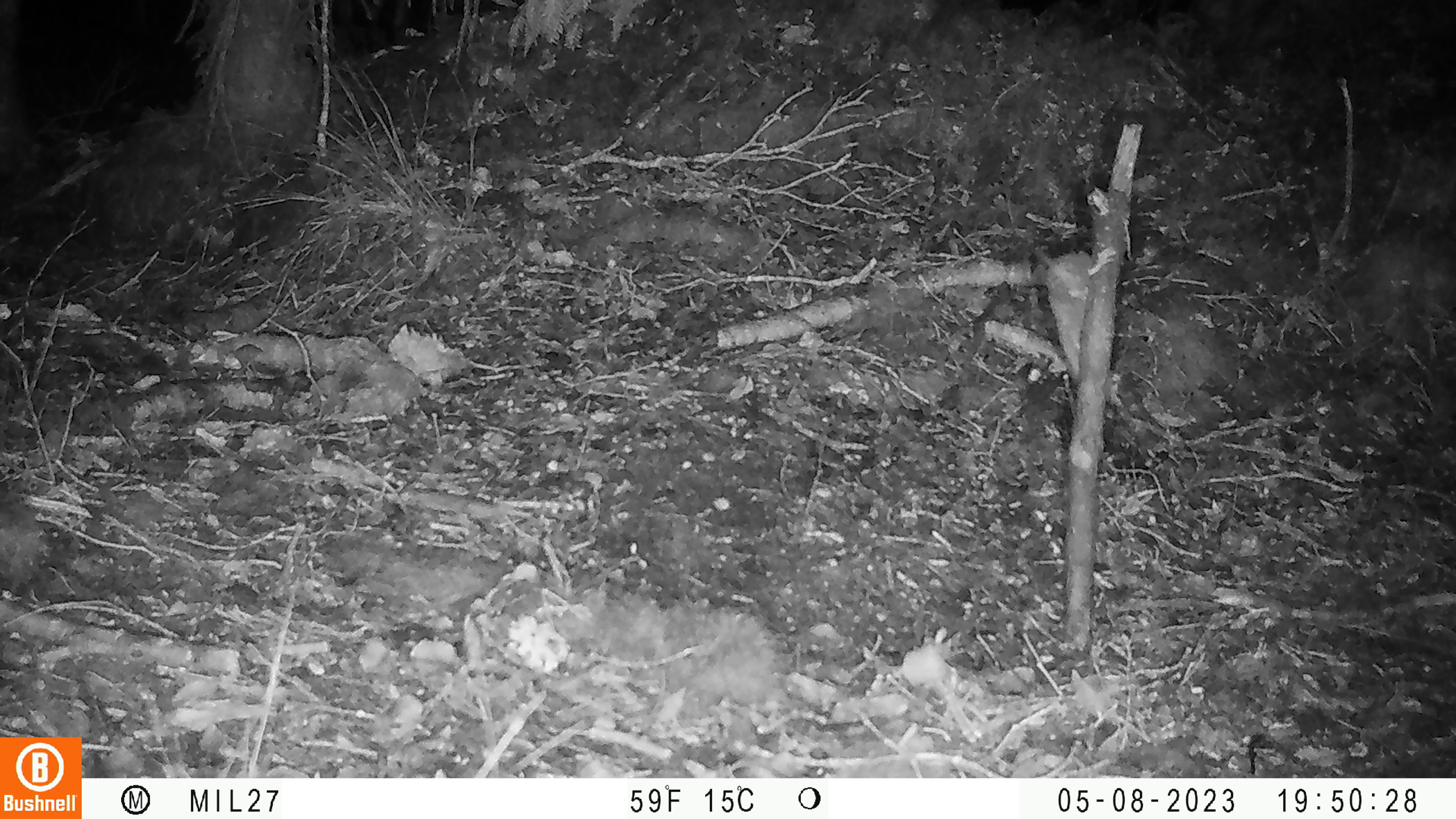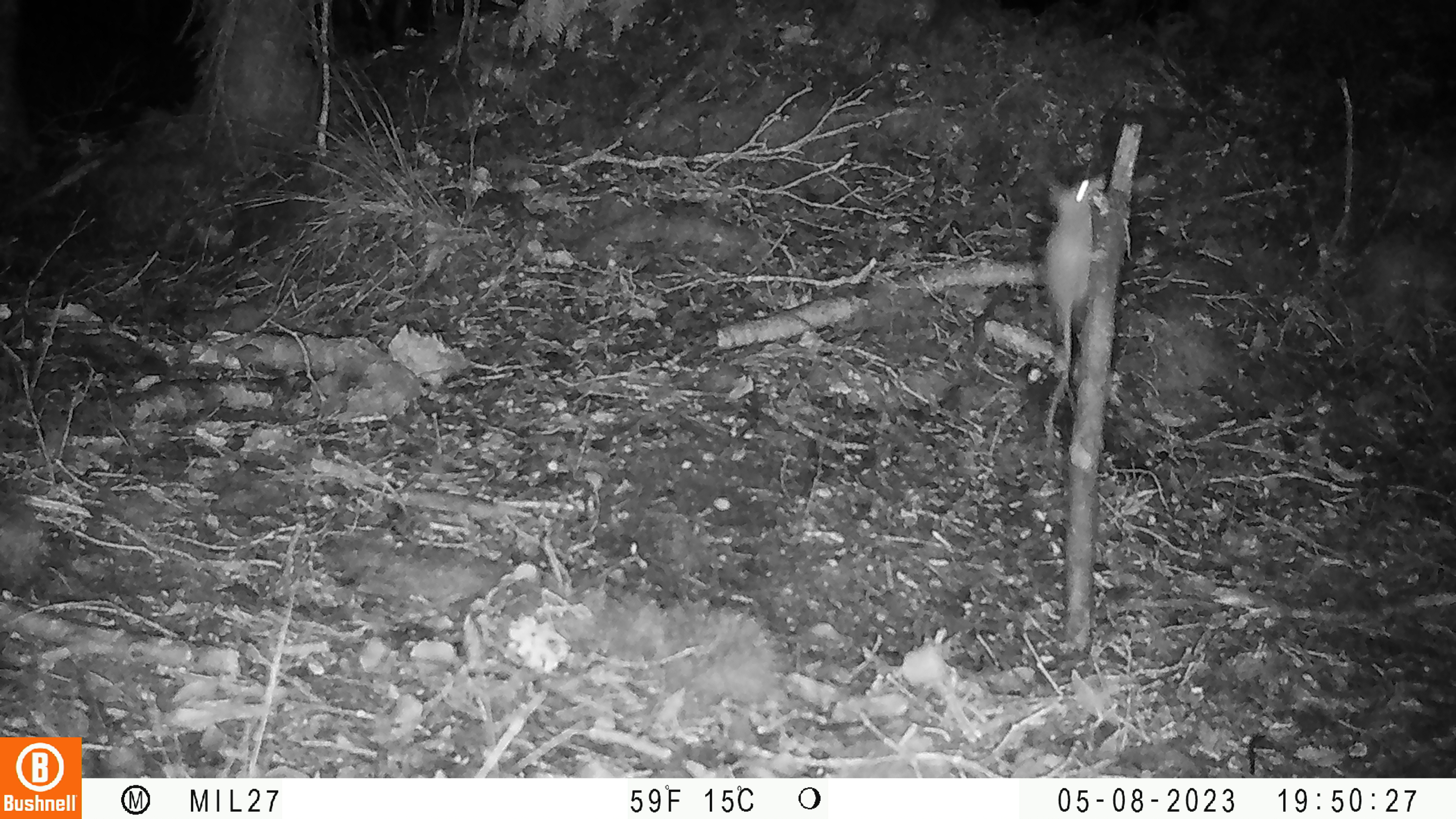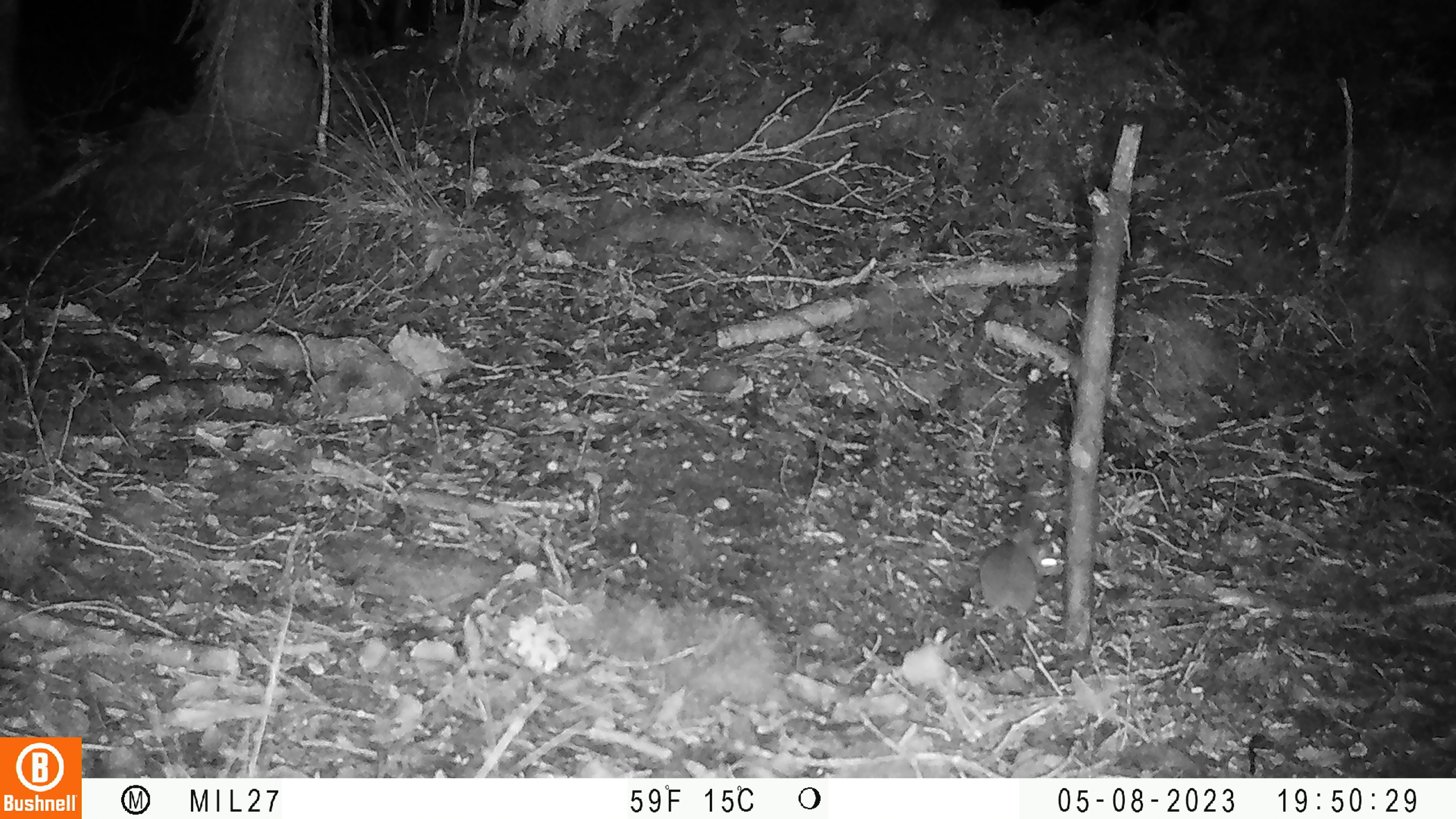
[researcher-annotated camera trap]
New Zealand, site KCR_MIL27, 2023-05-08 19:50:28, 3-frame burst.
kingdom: Animalia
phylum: Chordata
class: Mammalia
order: Rodentia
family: Muridae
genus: Mus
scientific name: Mus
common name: mouse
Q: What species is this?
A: Mouse (Mus).